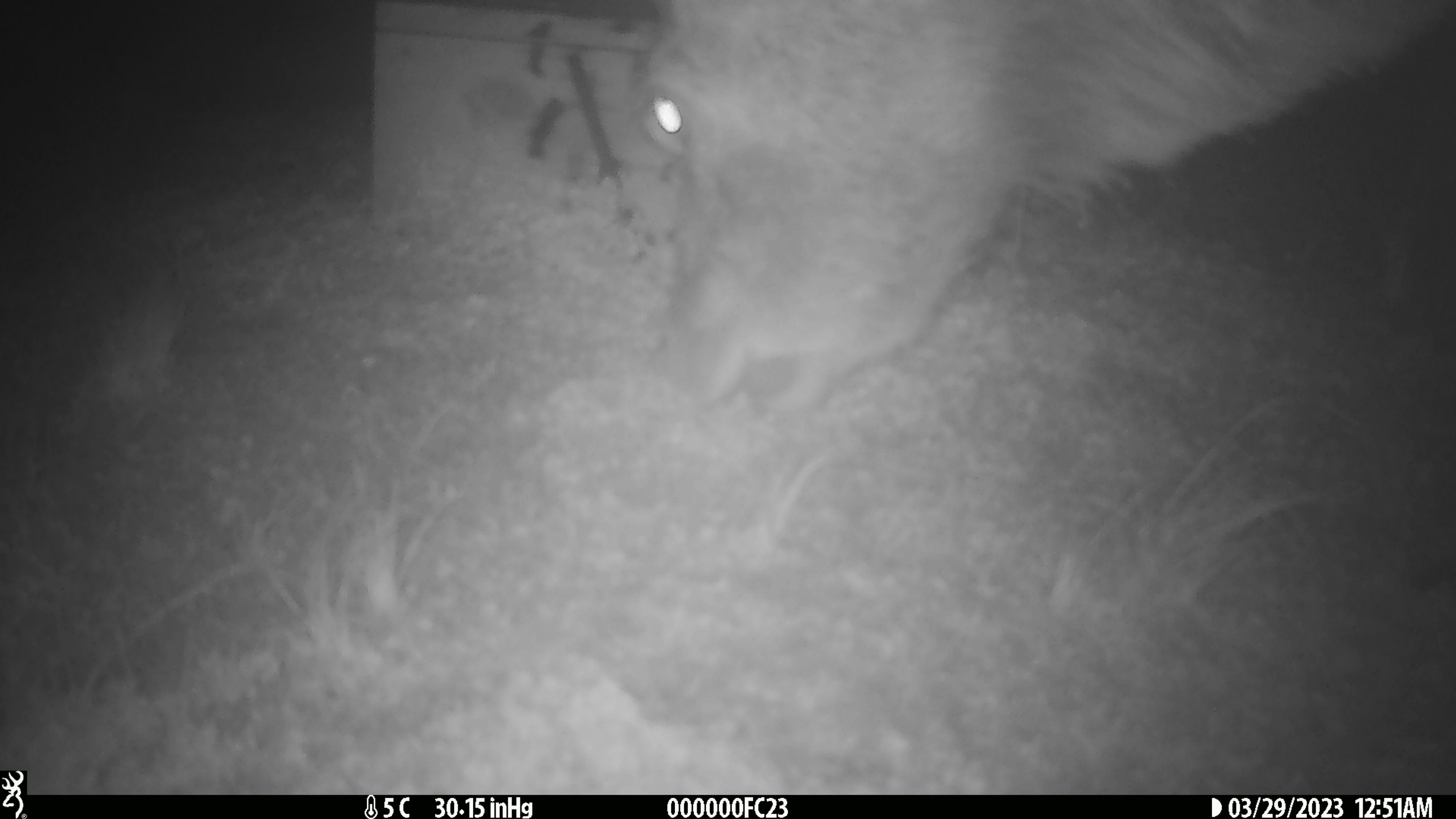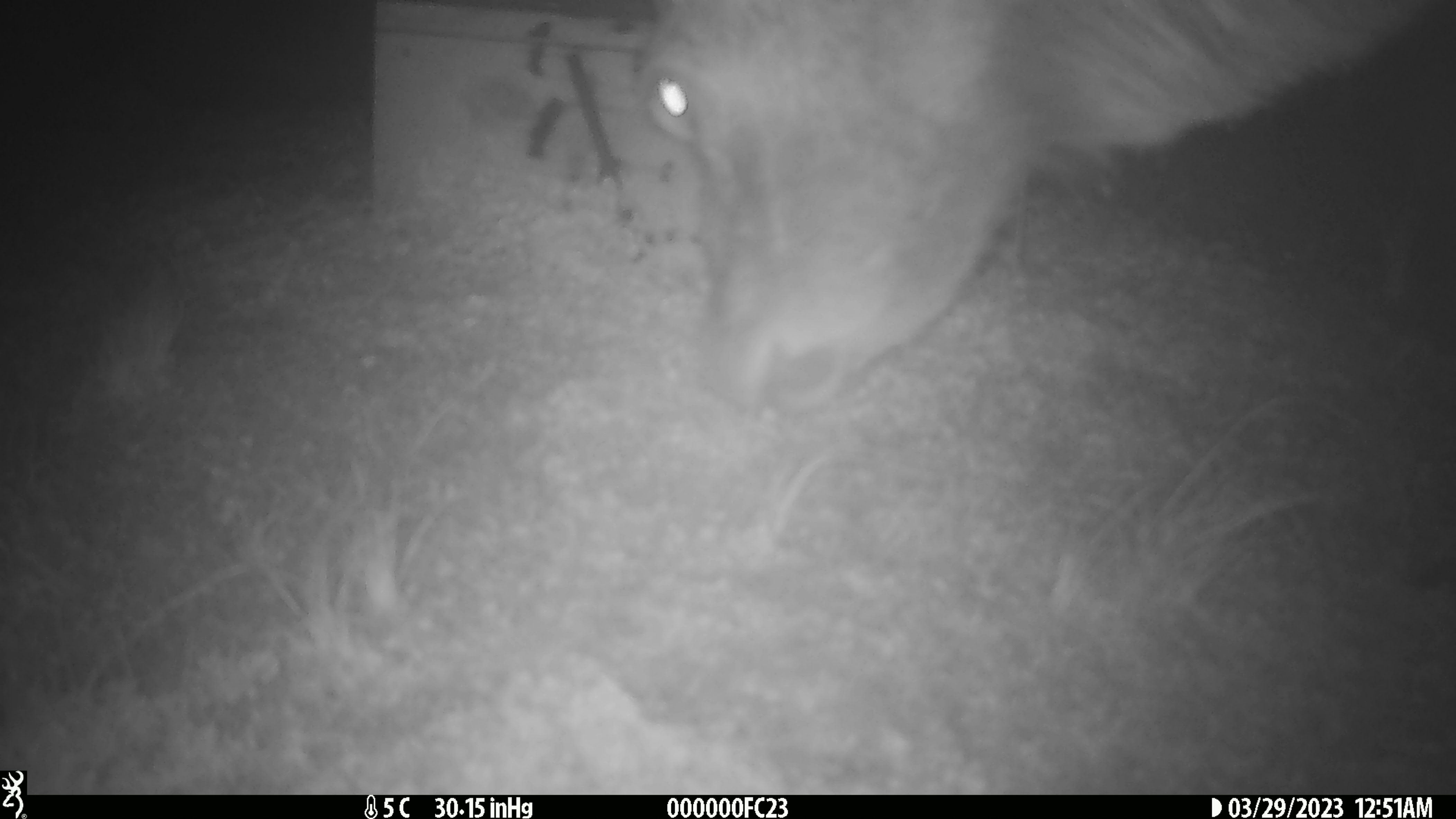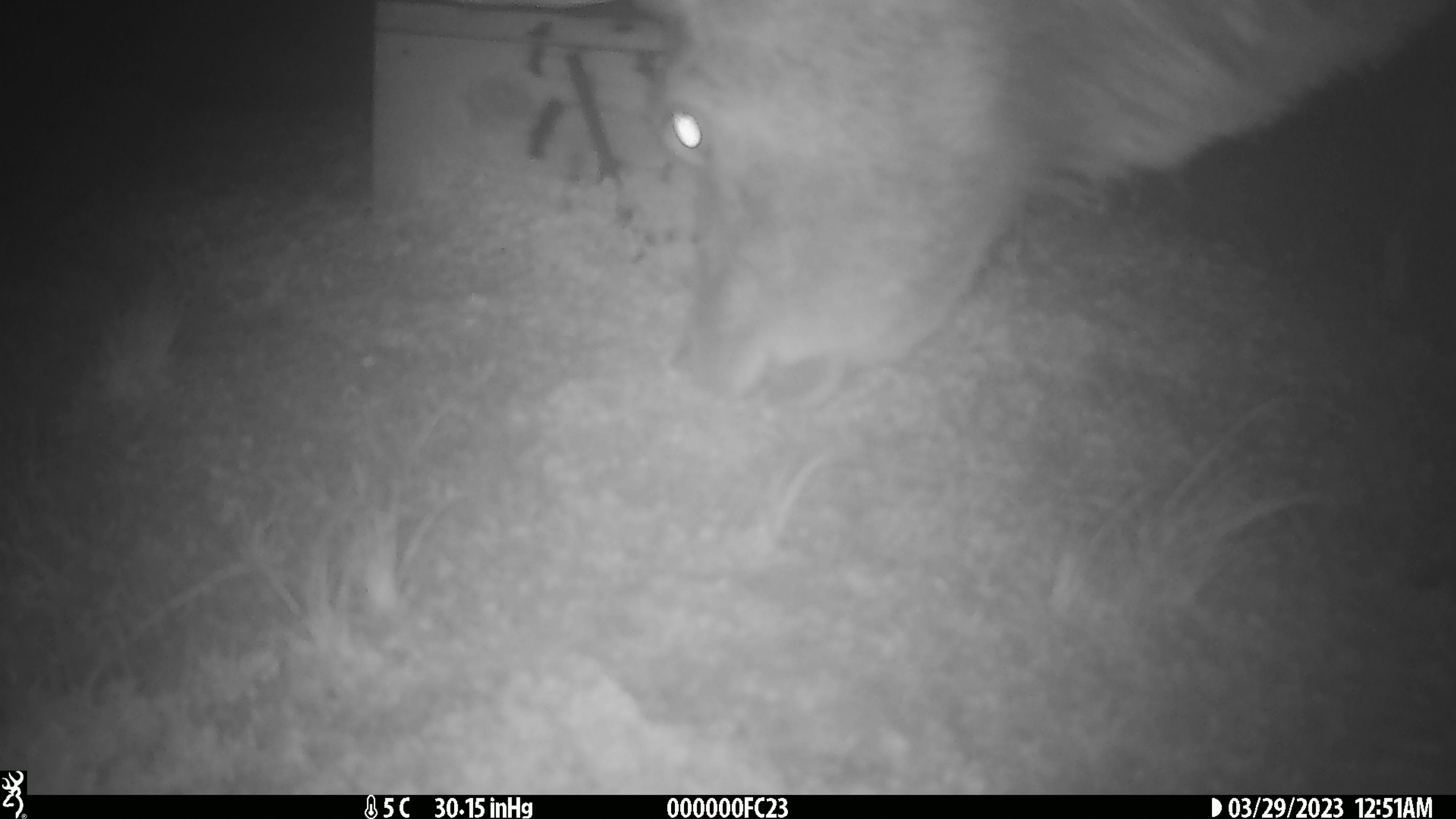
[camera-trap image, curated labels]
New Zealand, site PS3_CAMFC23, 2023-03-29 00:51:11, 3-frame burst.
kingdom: Animalia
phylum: Chordata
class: Mammalia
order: Artiodactyla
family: Cervidae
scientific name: Cervidae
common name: deer